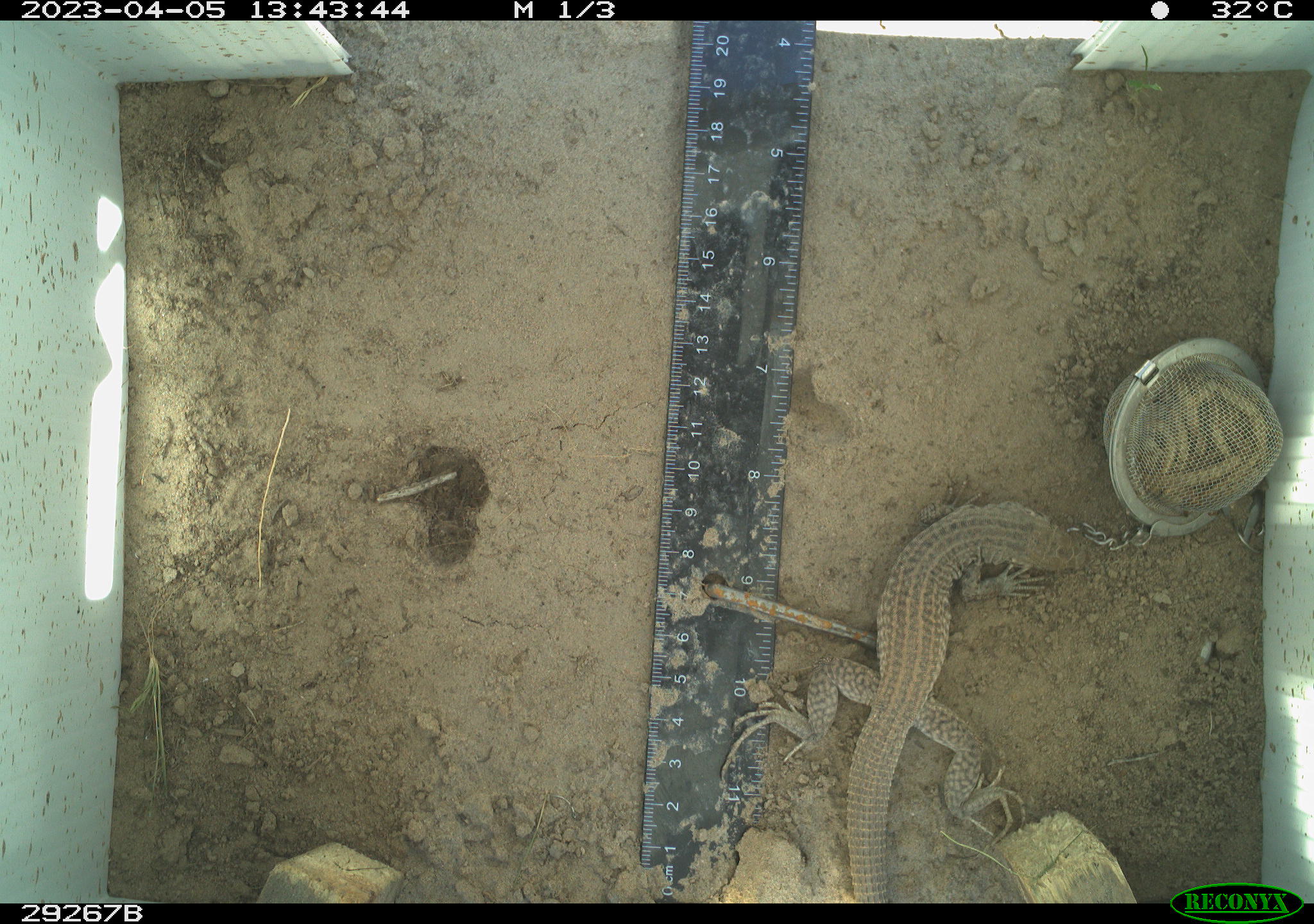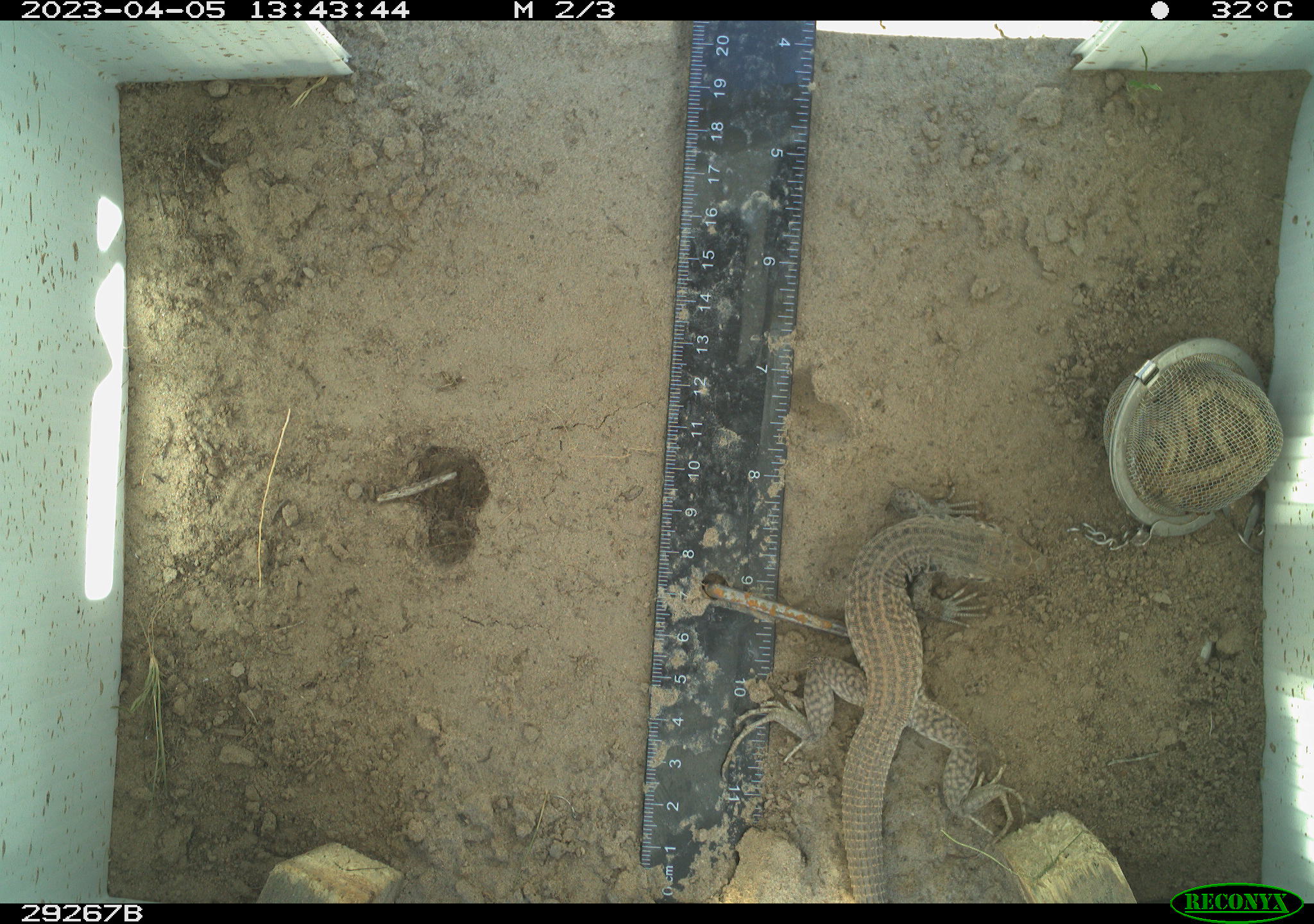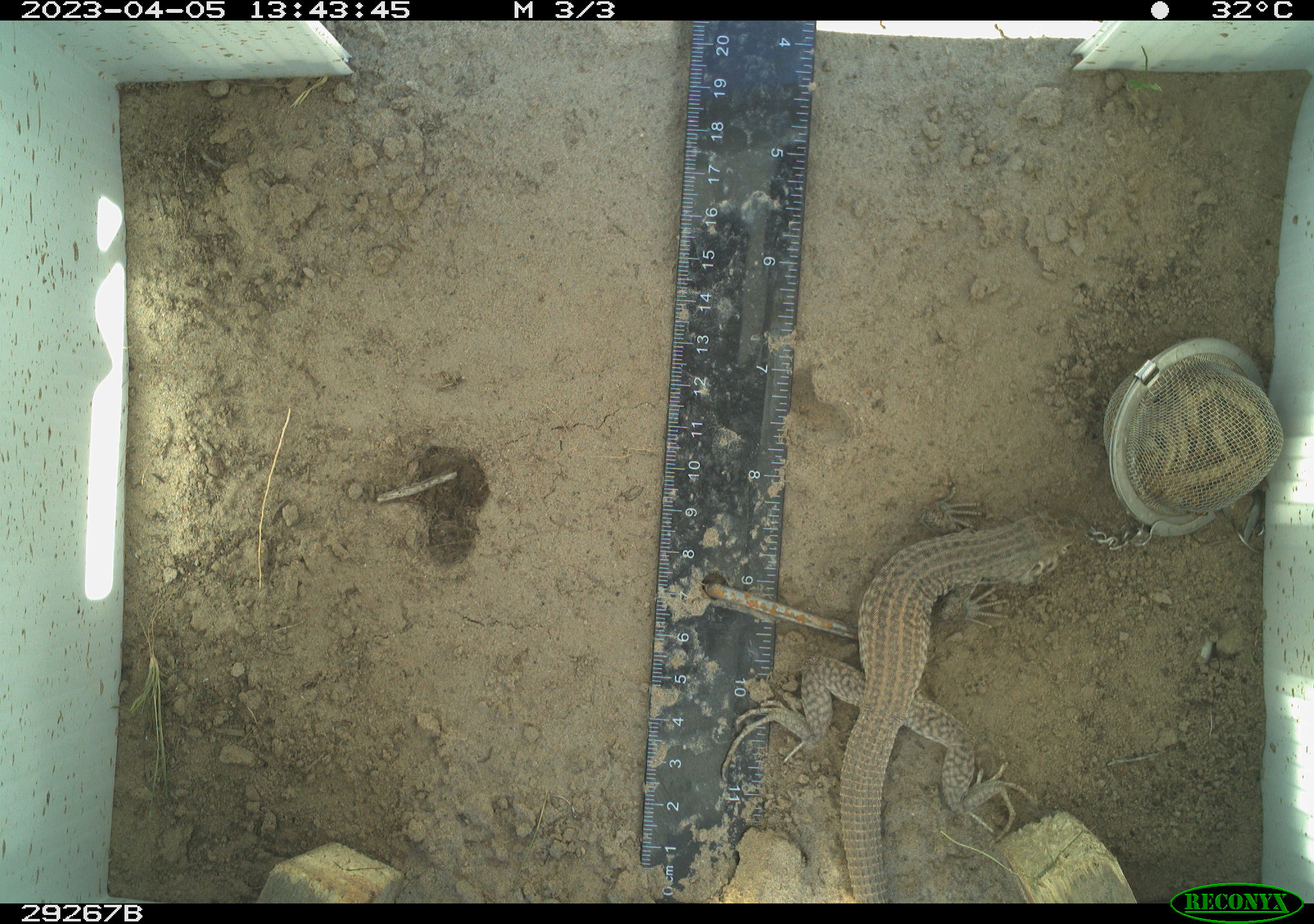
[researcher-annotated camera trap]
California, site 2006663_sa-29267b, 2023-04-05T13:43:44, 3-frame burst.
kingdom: Animalia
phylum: Chordata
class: Reptilia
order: Squamata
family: Teiidae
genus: Aspidoscelis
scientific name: Aspidoscelis tigris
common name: western whiptail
Western whiptail (Aspidoscelis tigris).